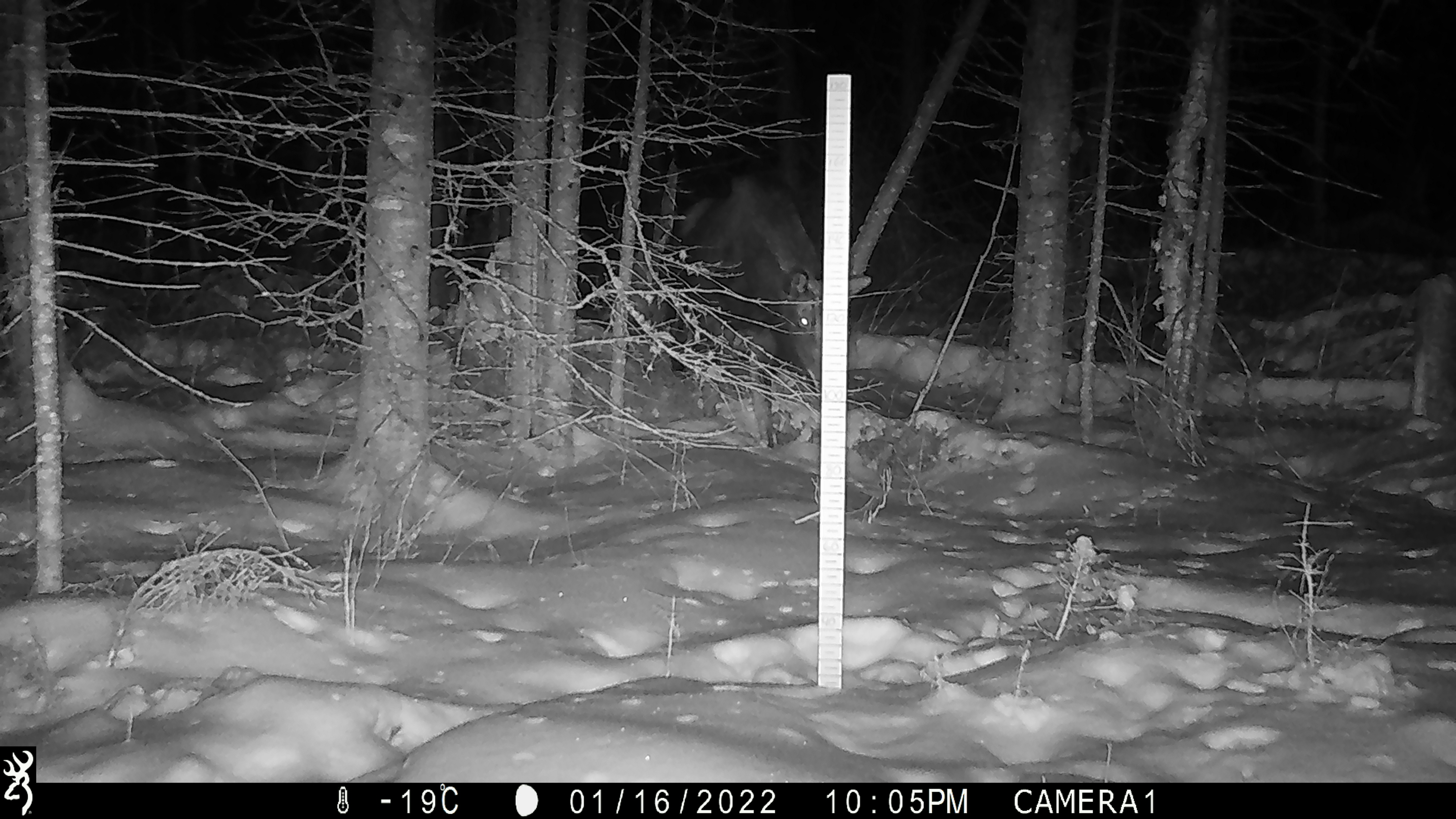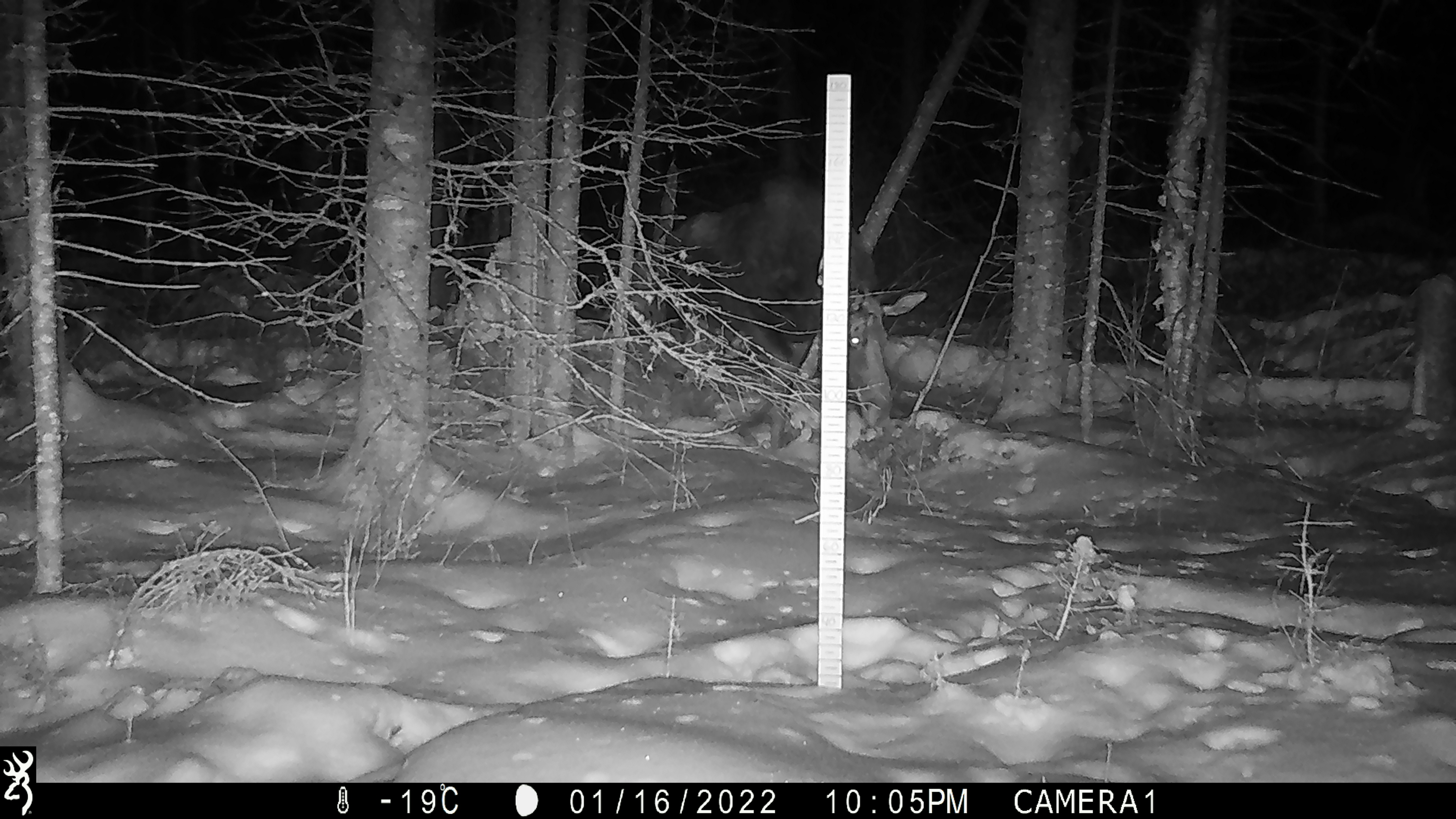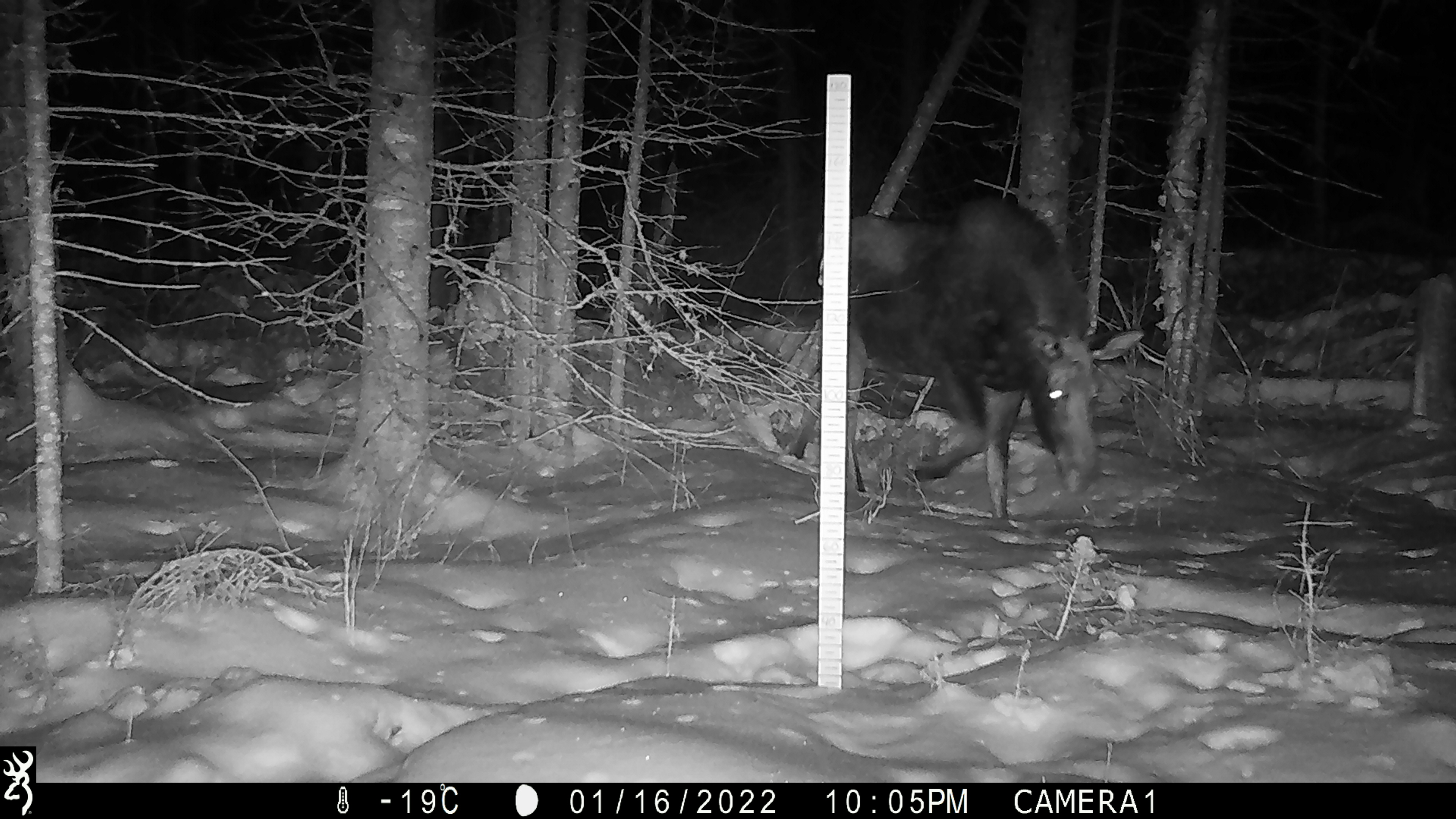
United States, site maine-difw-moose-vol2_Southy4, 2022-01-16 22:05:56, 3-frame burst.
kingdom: Animalia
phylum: Chordata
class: Mammalia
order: Artiodactyla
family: Cervidae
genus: Alces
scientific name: Alces alces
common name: moose